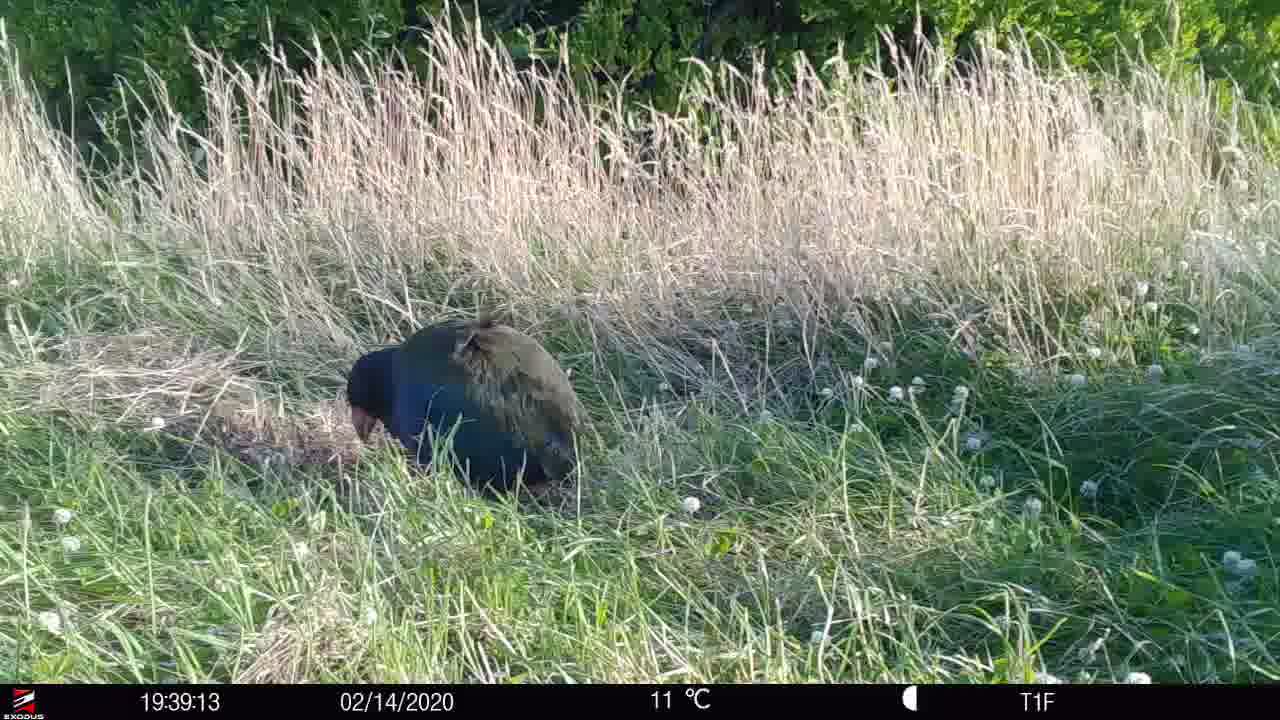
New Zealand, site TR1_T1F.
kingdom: Animalia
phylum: Chordata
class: Aves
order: Gruiformes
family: Rallidae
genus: Porphyrio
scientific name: Porphyrio mantelli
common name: takahe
Takahe (Porphyrio mantelli).